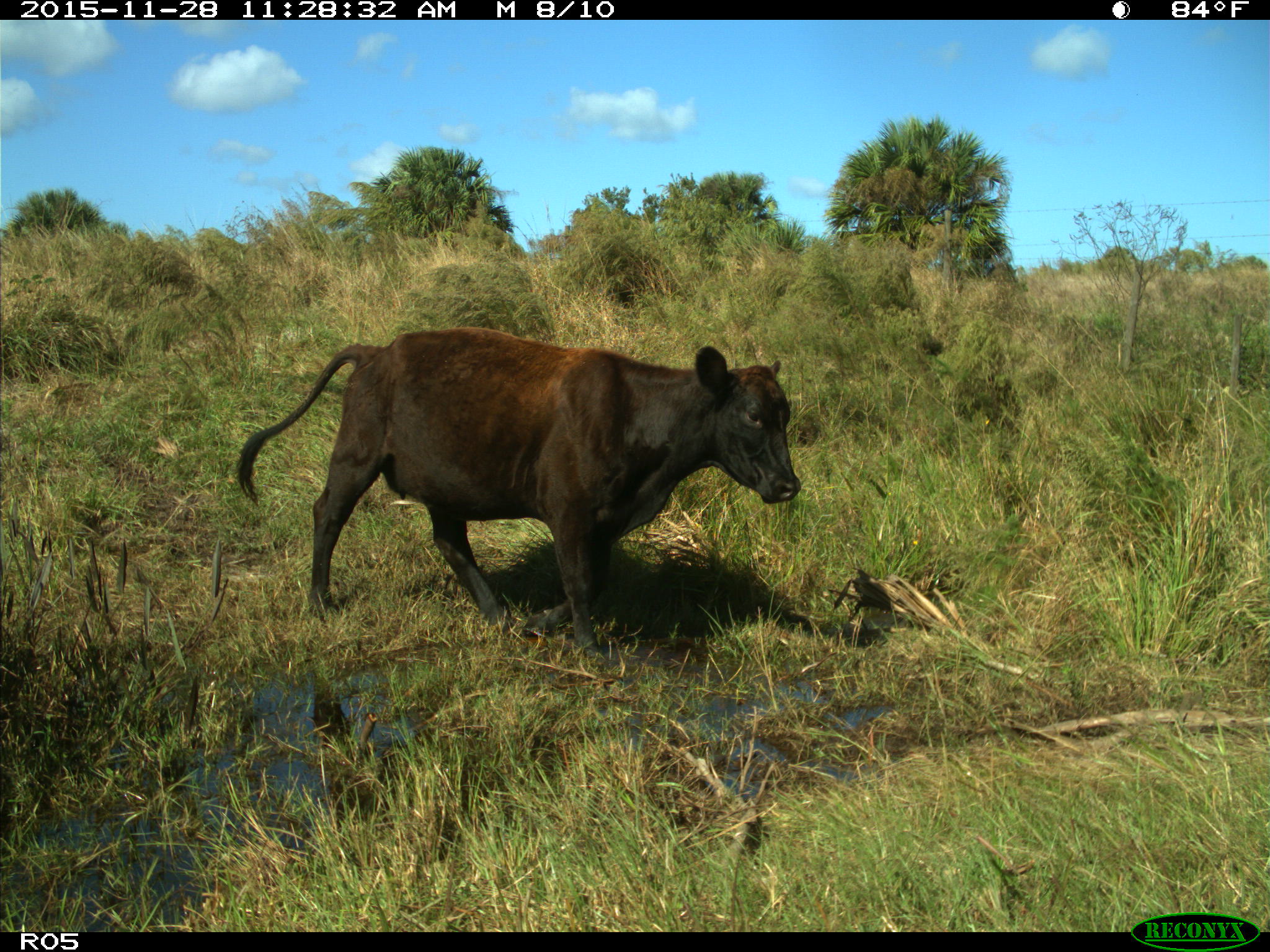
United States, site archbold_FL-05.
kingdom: Animalia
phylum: Chordata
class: Mammalia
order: Artiodactyla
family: Bovidae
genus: Bos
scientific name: Bos taurus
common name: domestic cow